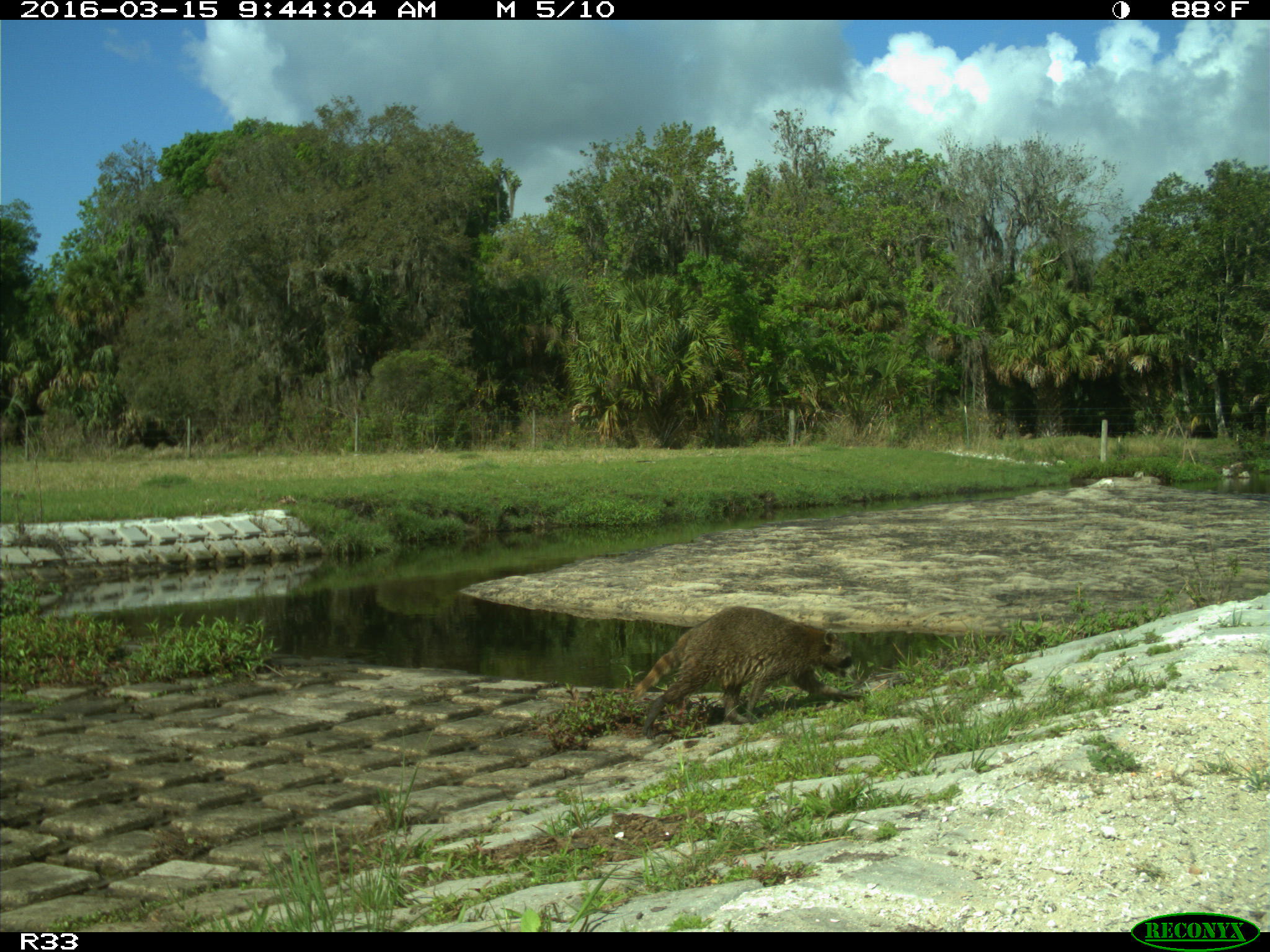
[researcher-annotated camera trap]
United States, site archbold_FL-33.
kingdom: Animalia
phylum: Chordata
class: Mammalia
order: Artiodactyla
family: Bovidae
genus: Bos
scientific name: Bos taurus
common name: domestic cow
Bos taurus (domestic cow).